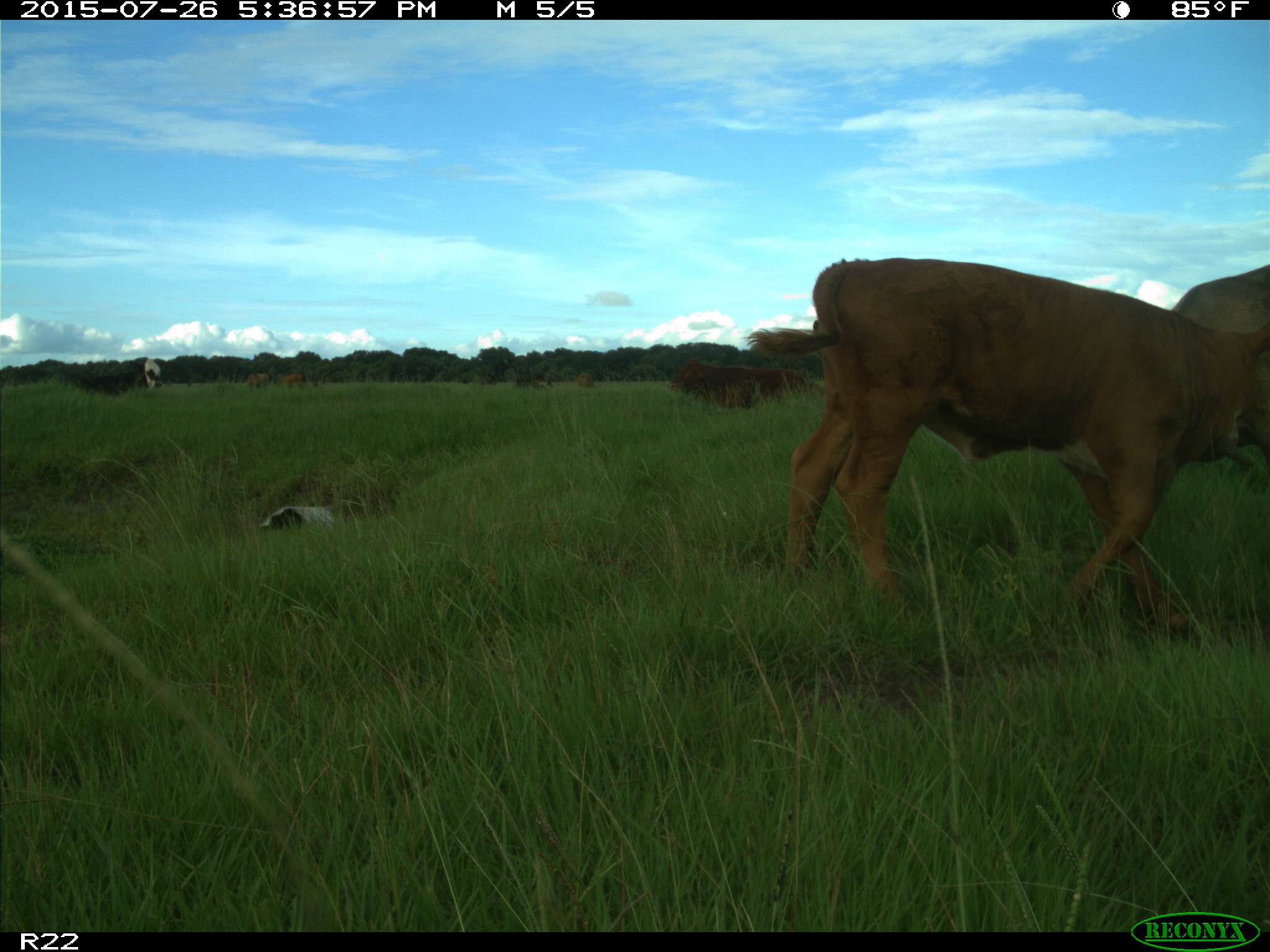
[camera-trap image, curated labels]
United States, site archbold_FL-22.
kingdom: Animalia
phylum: Chordata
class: Mammalia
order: Artiodactyla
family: Bovidae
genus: Bos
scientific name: Bos taurus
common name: domestic cow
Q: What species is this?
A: Bos taurus (domestic cow).